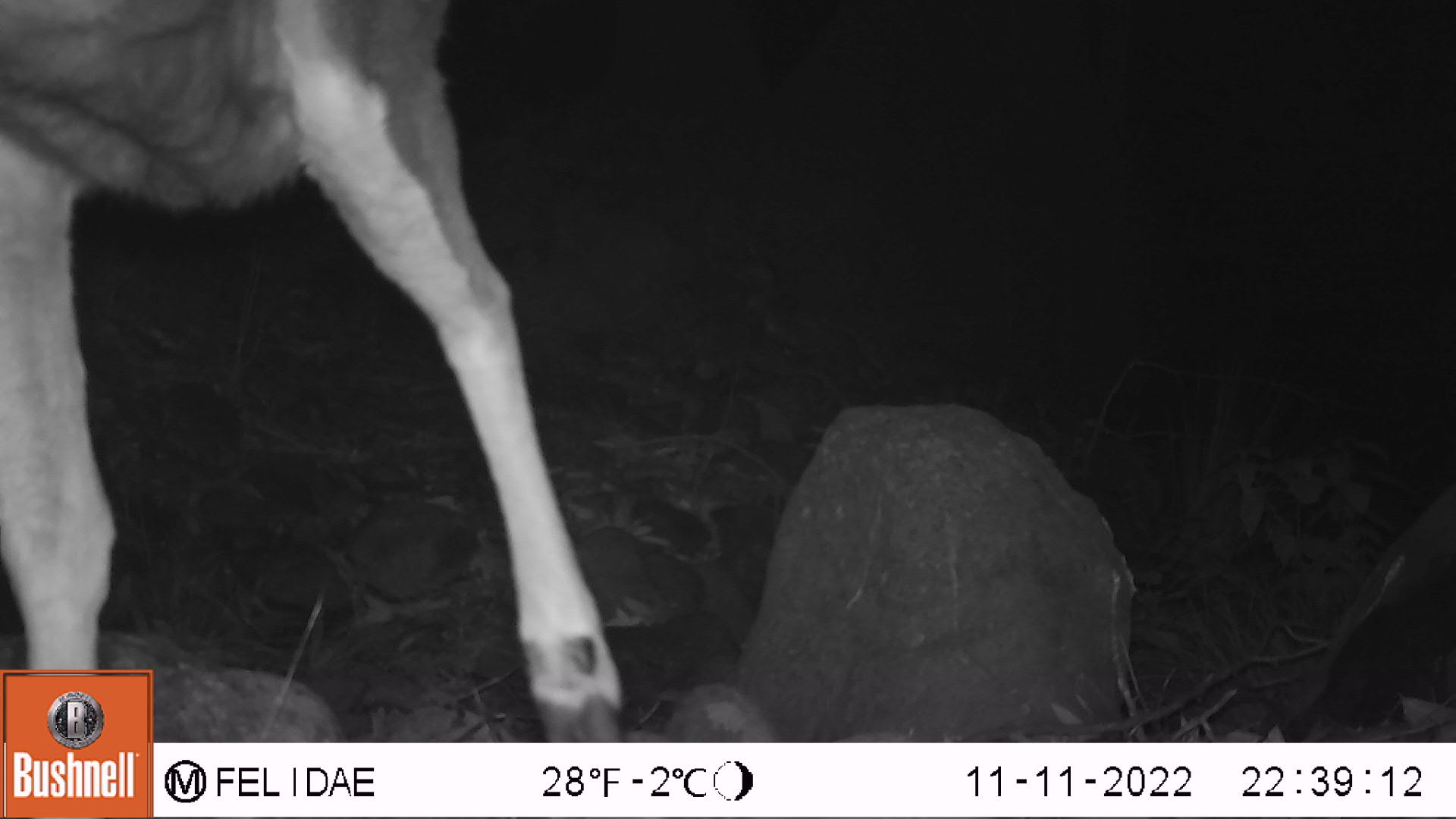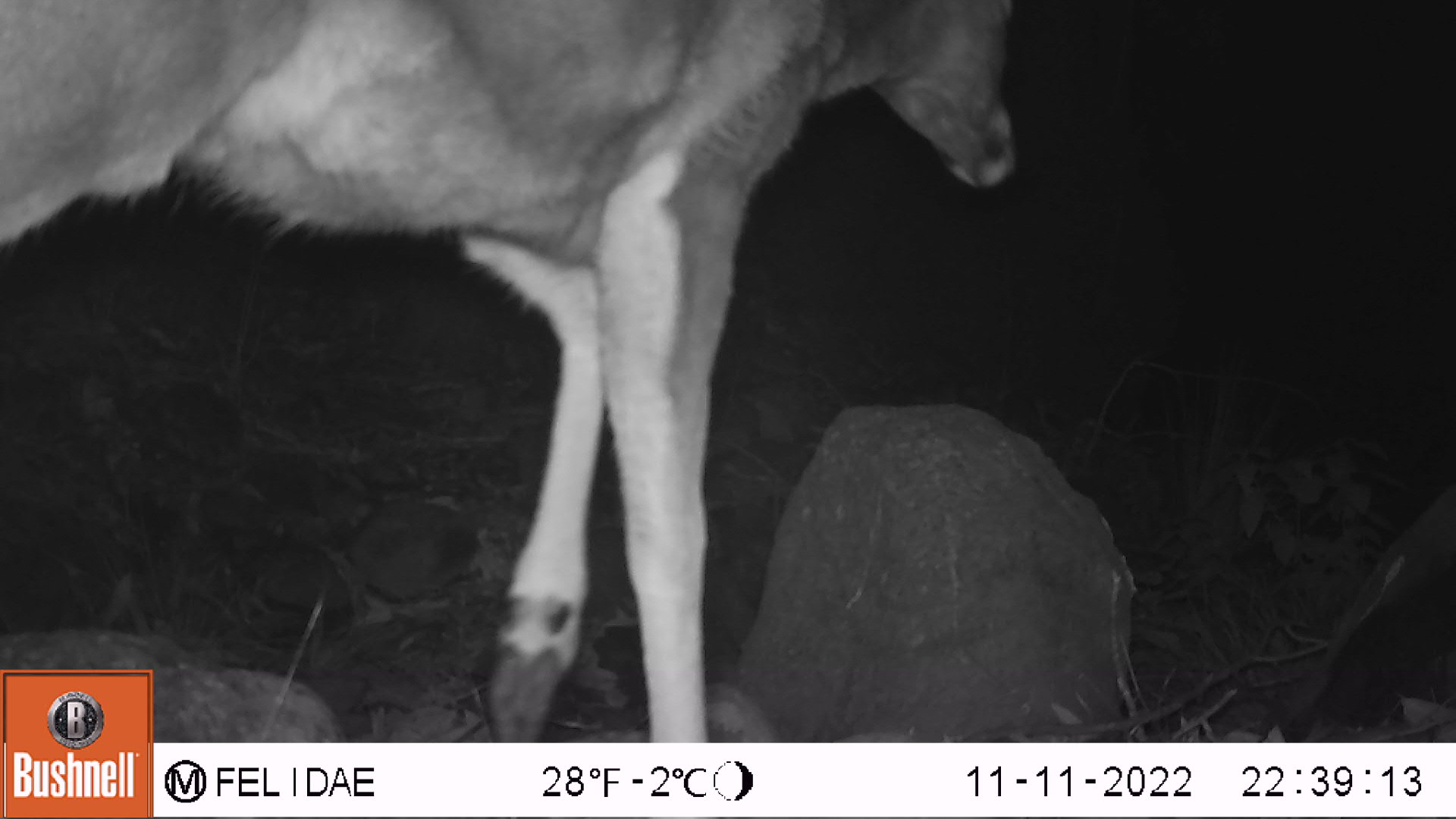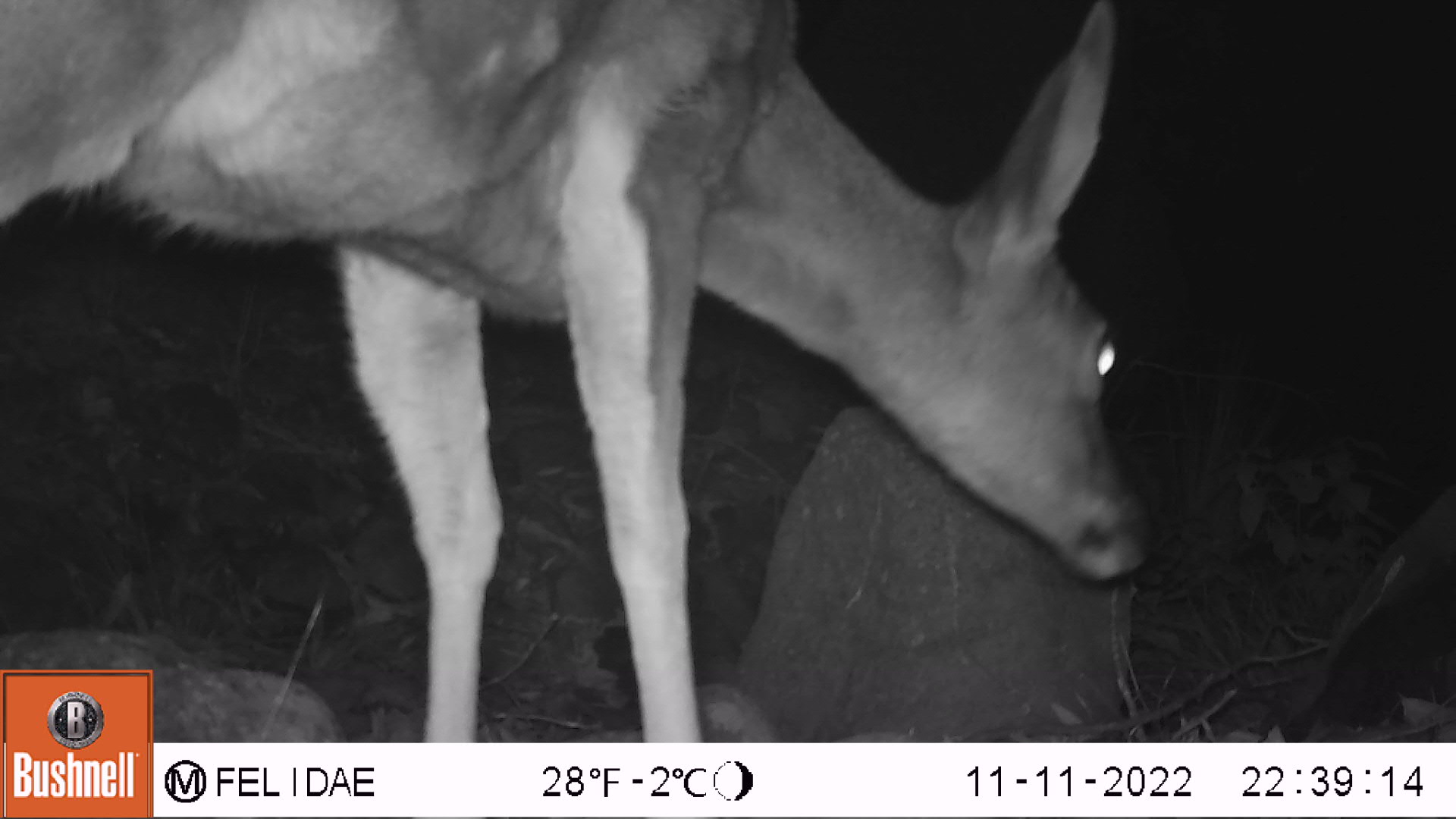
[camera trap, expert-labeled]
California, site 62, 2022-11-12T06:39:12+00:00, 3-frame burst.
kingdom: Animalia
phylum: Chordata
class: Mammalia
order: Artiodactyla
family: Cervidae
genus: Odocoileus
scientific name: Odocoileus hemionus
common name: mule deer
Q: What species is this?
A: Mule deer (Odocoileus hemionus).